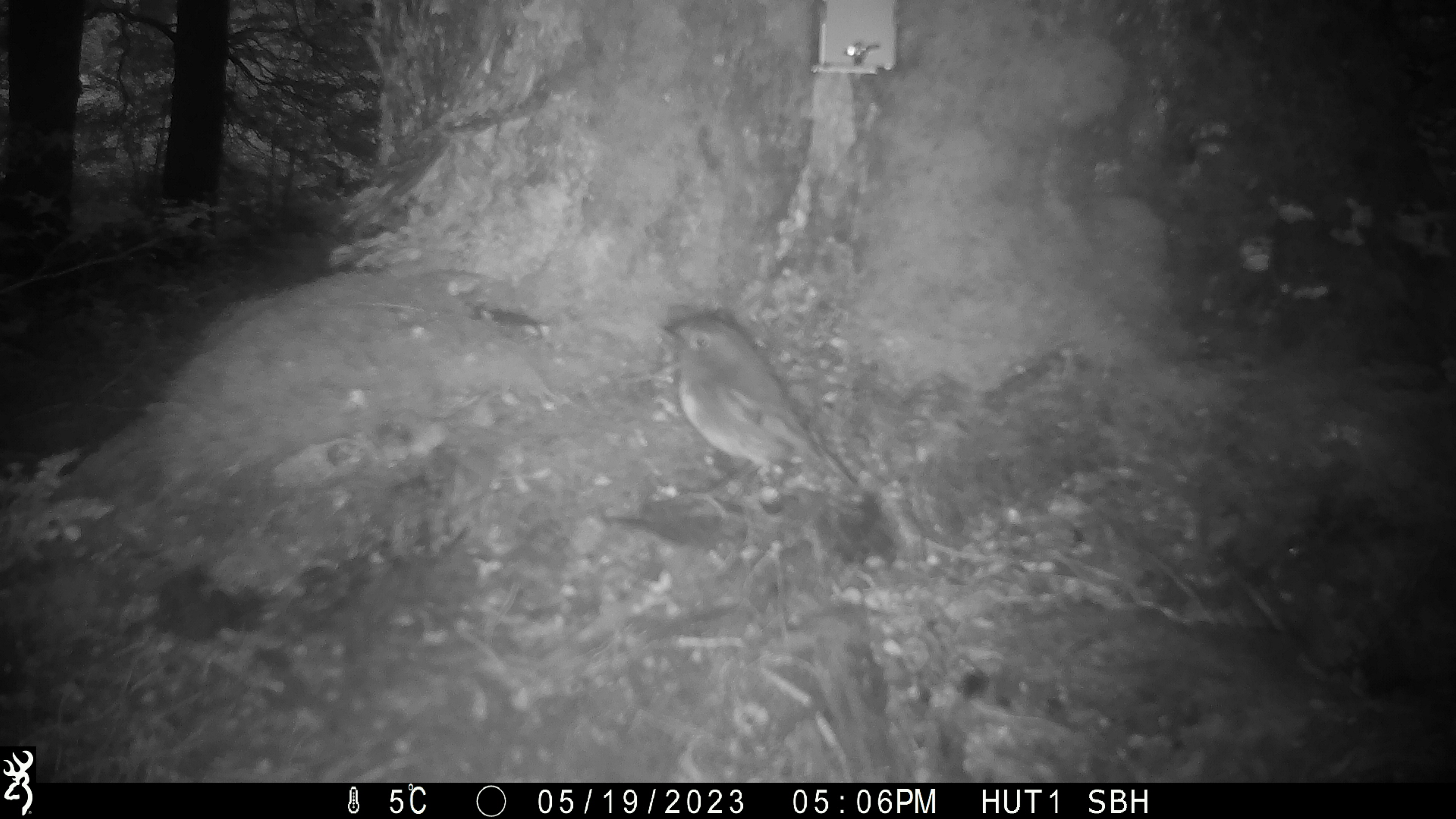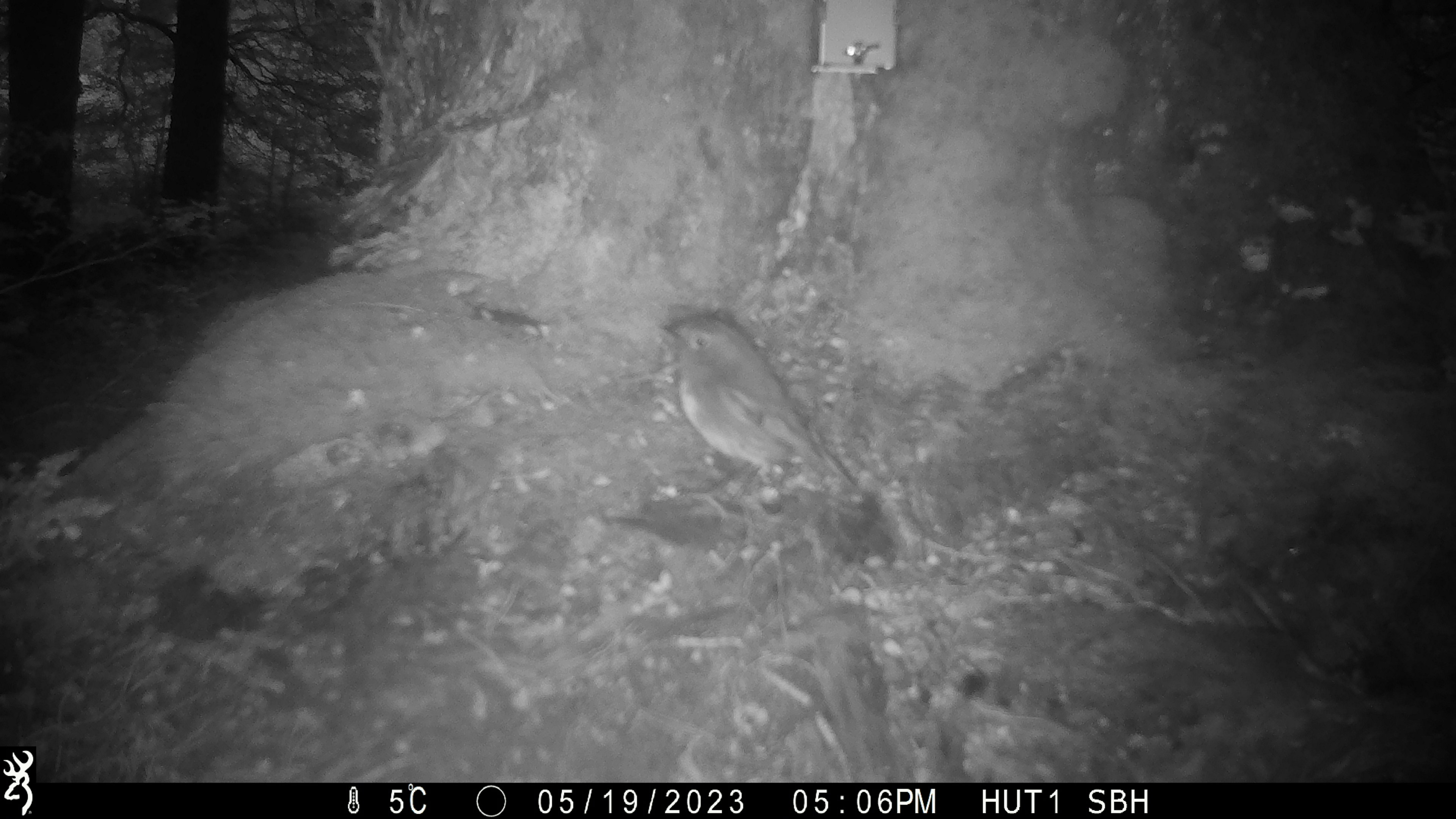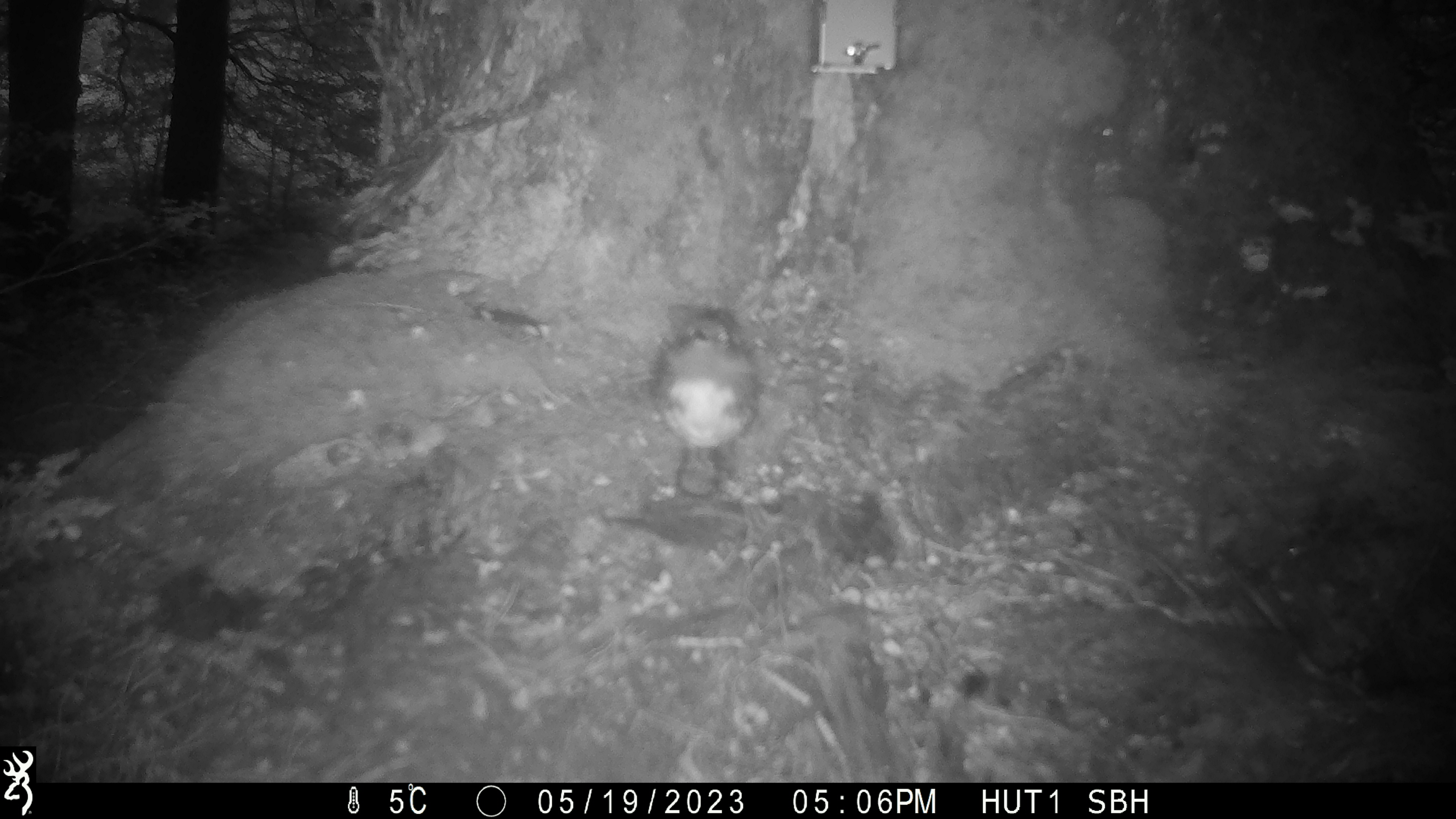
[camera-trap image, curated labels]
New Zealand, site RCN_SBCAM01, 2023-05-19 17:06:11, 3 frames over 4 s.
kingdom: Animalia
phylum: Chordata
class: Aves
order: Passeriformes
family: Petroicidae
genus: Petroica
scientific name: Petroica australis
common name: new zealand robin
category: robin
Robin (new zealand robin) (Petroica australis).